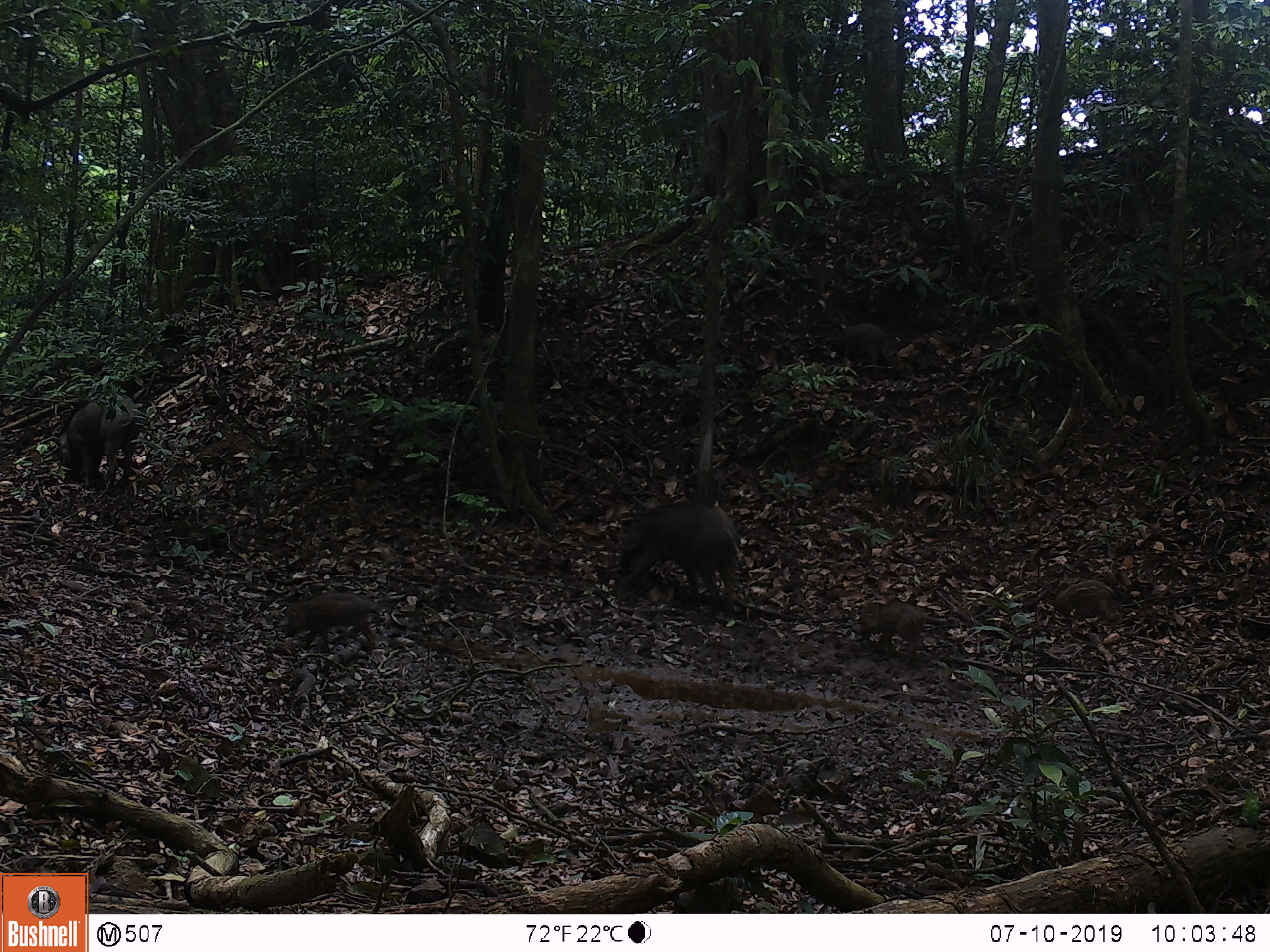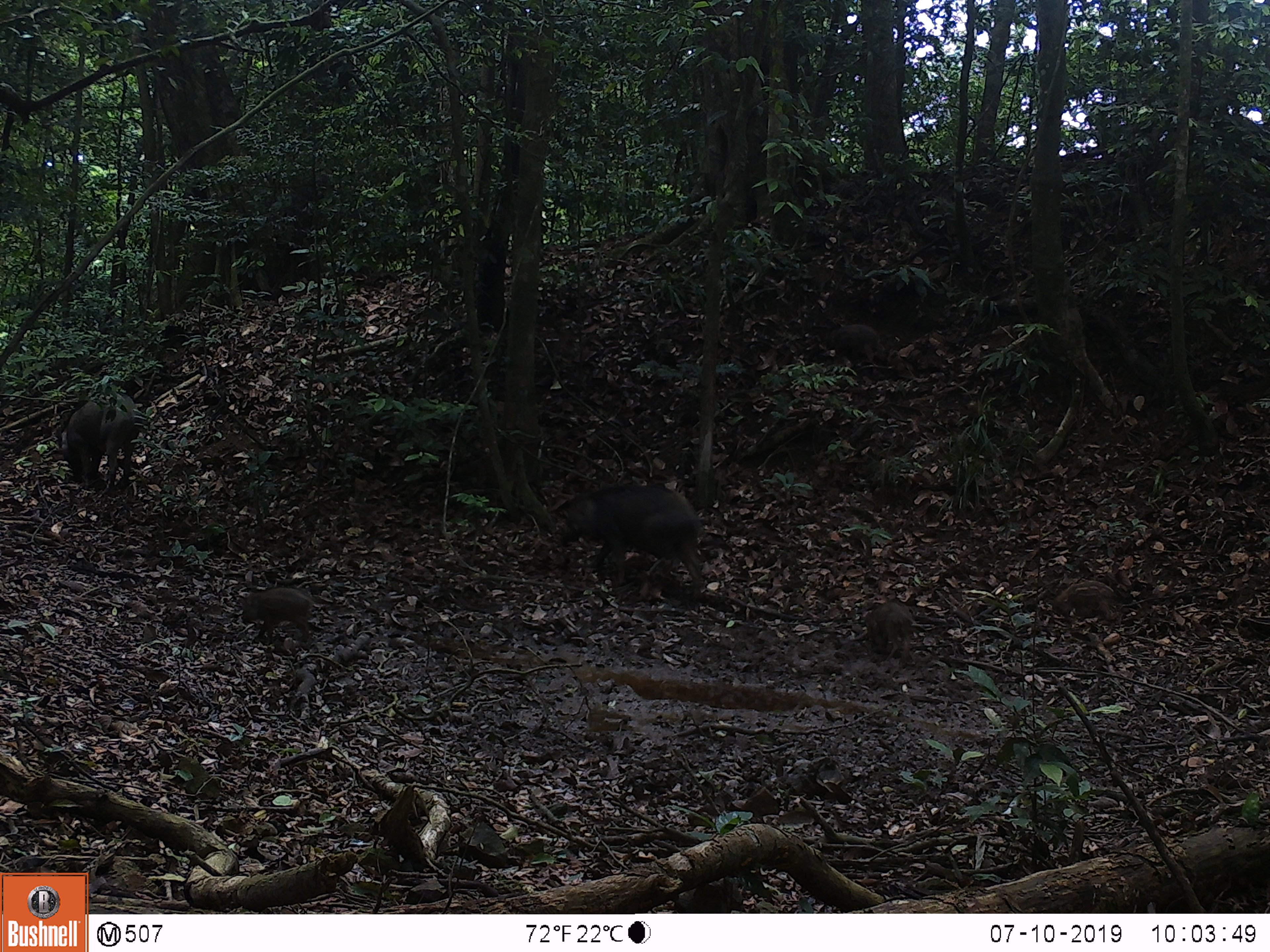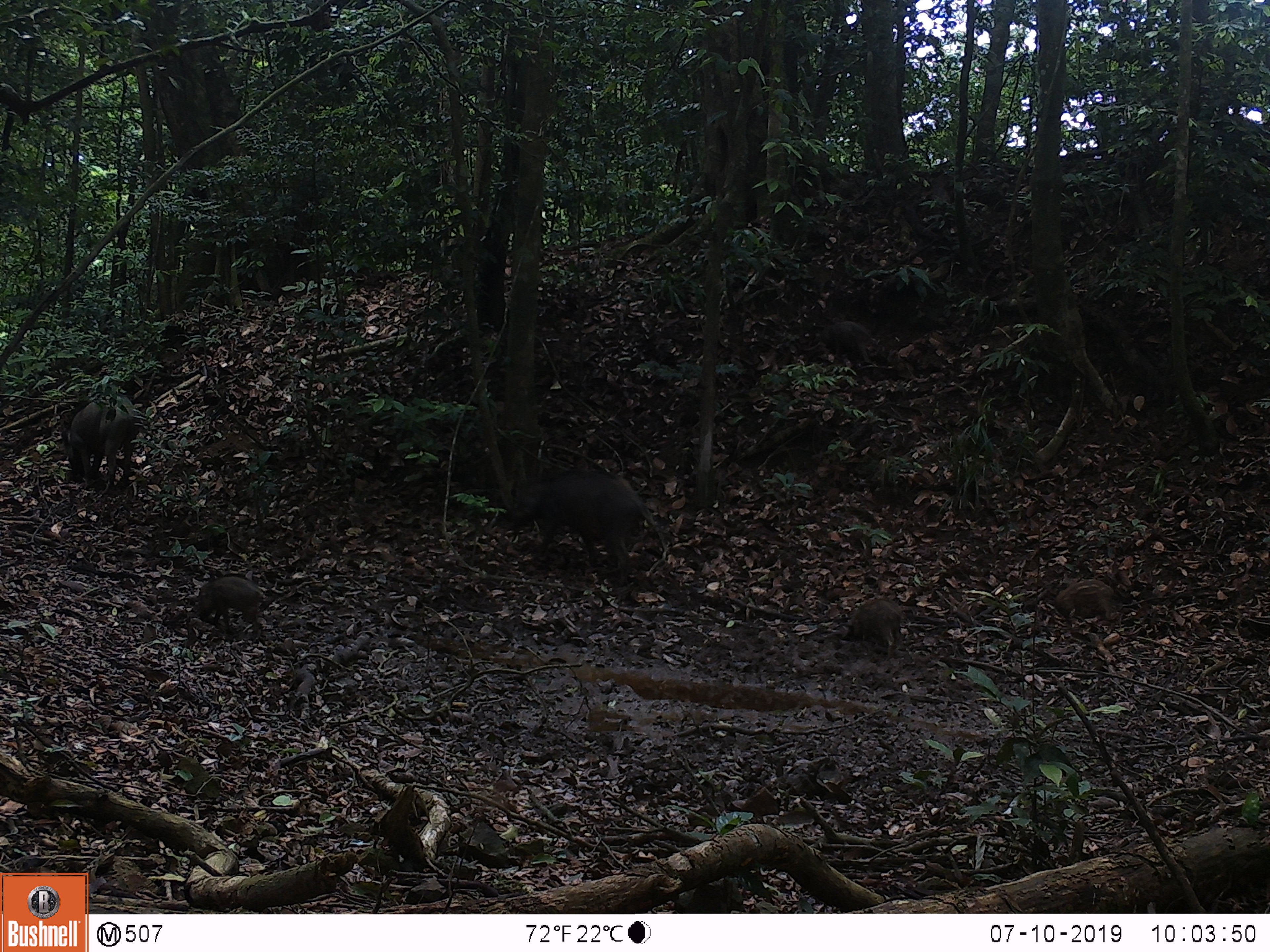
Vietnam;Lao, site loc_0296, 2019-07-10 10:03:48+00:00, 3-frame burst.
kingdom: Animalia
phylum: Chordata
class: Mammalia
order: Artiodactyla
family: Suidae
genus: Sus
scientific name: Sus scrofa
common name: eurasian wild pig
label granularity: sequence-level